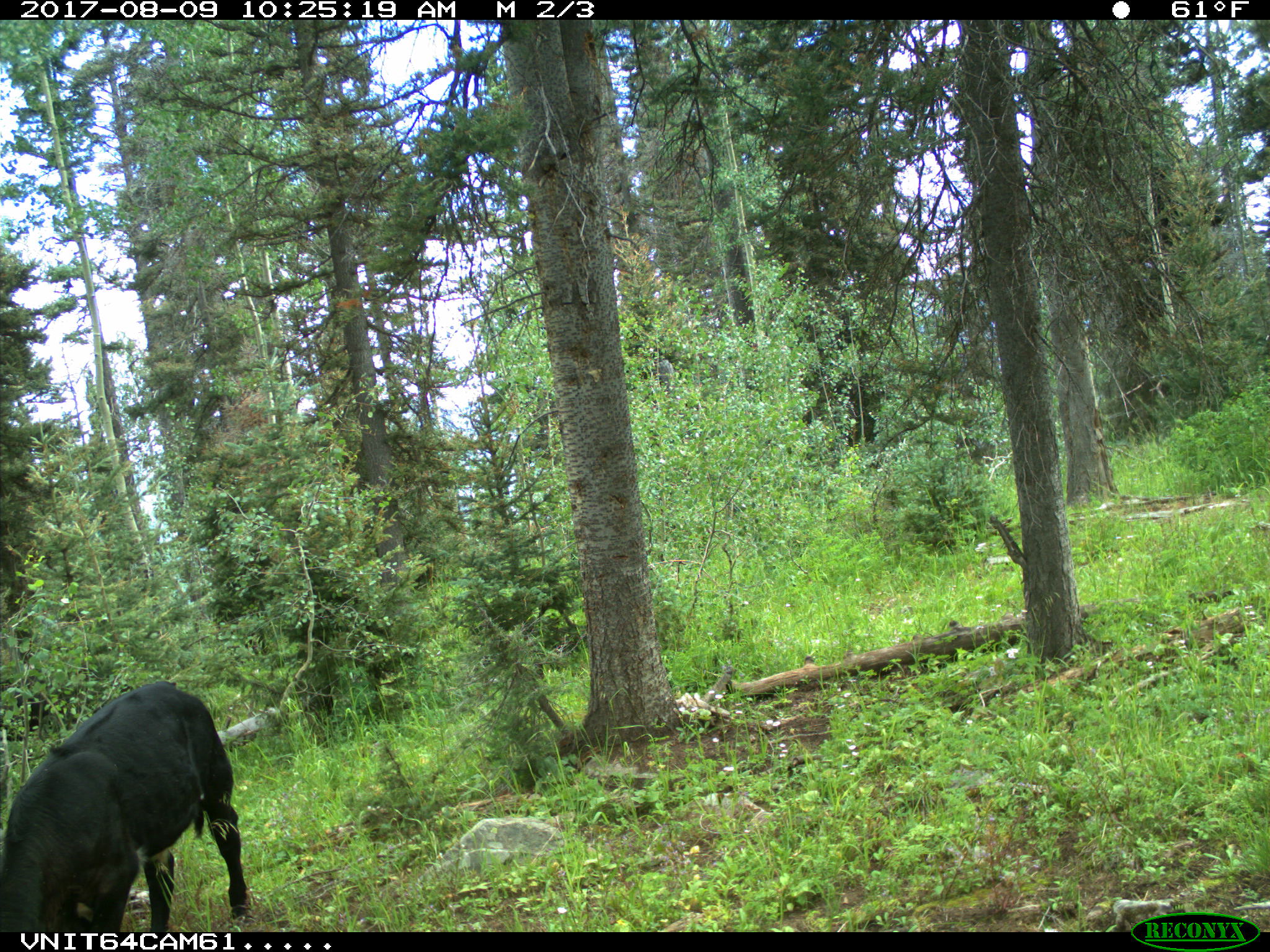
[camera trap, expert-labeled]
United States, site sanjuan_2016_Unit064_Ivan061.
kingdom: Animalia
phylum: Chordata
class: Mammalia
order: Artiodactyla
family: Bovidae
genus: Bos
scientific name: Bos taurus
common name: domestic cow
Bos taurus (domestic cow).